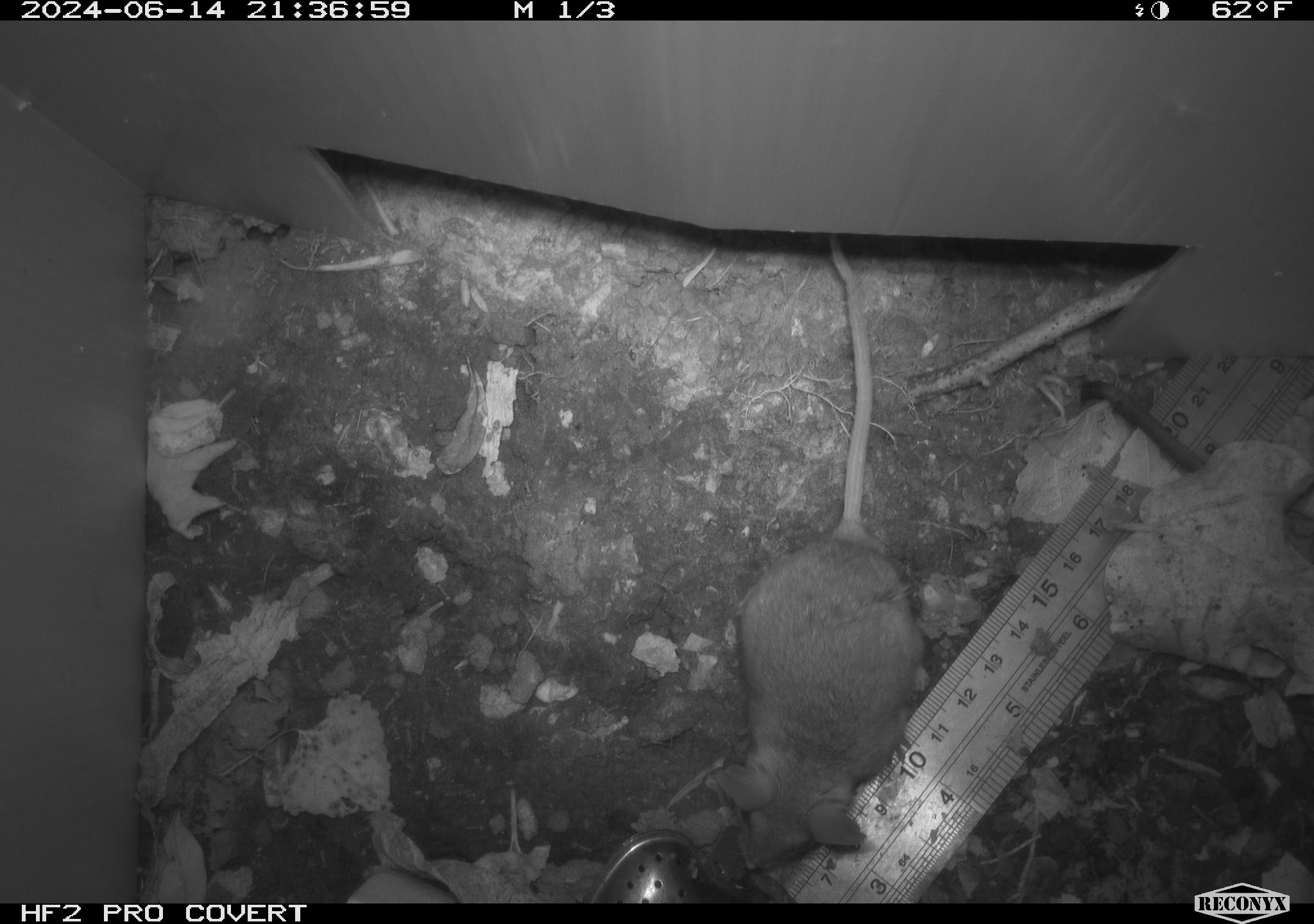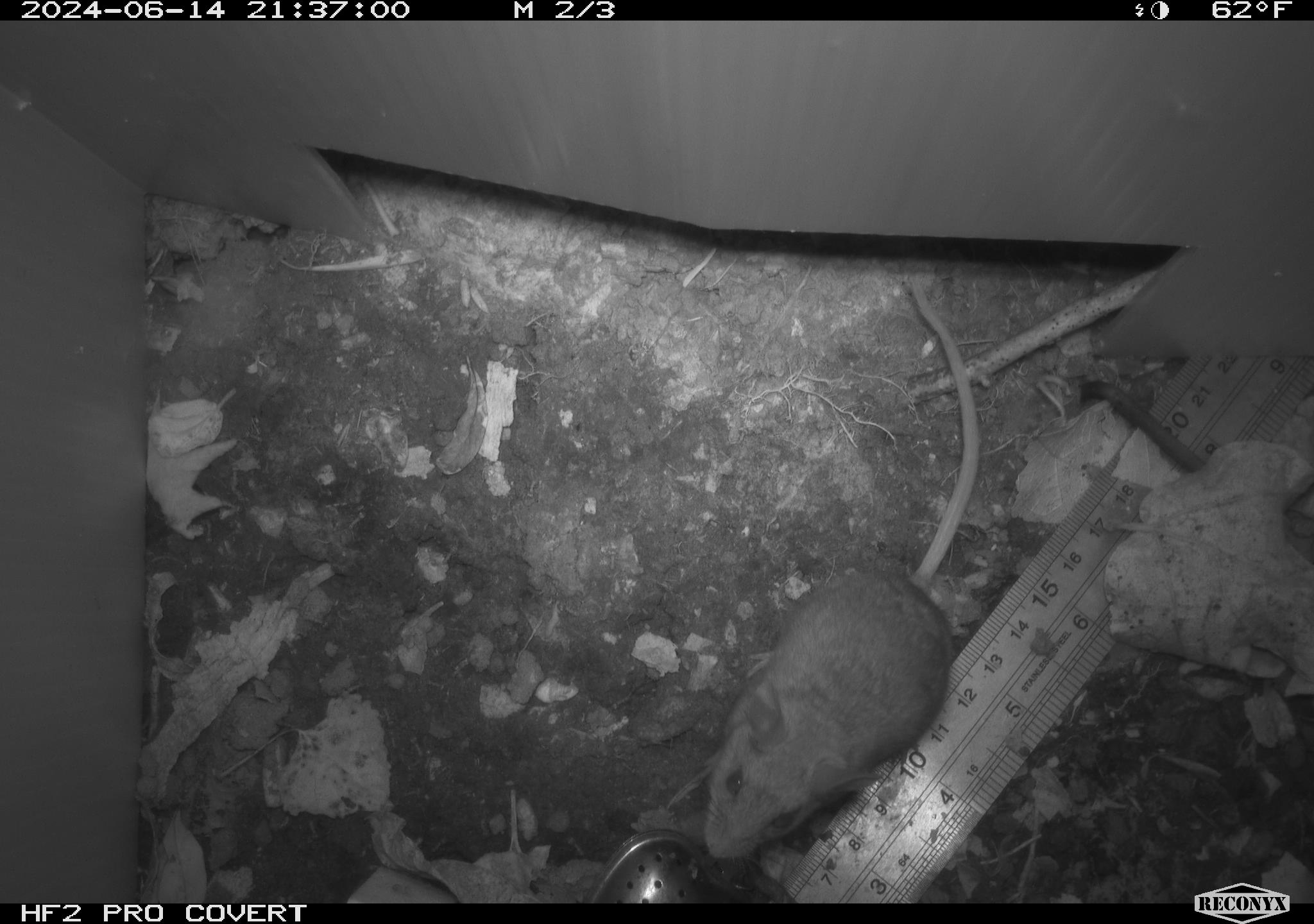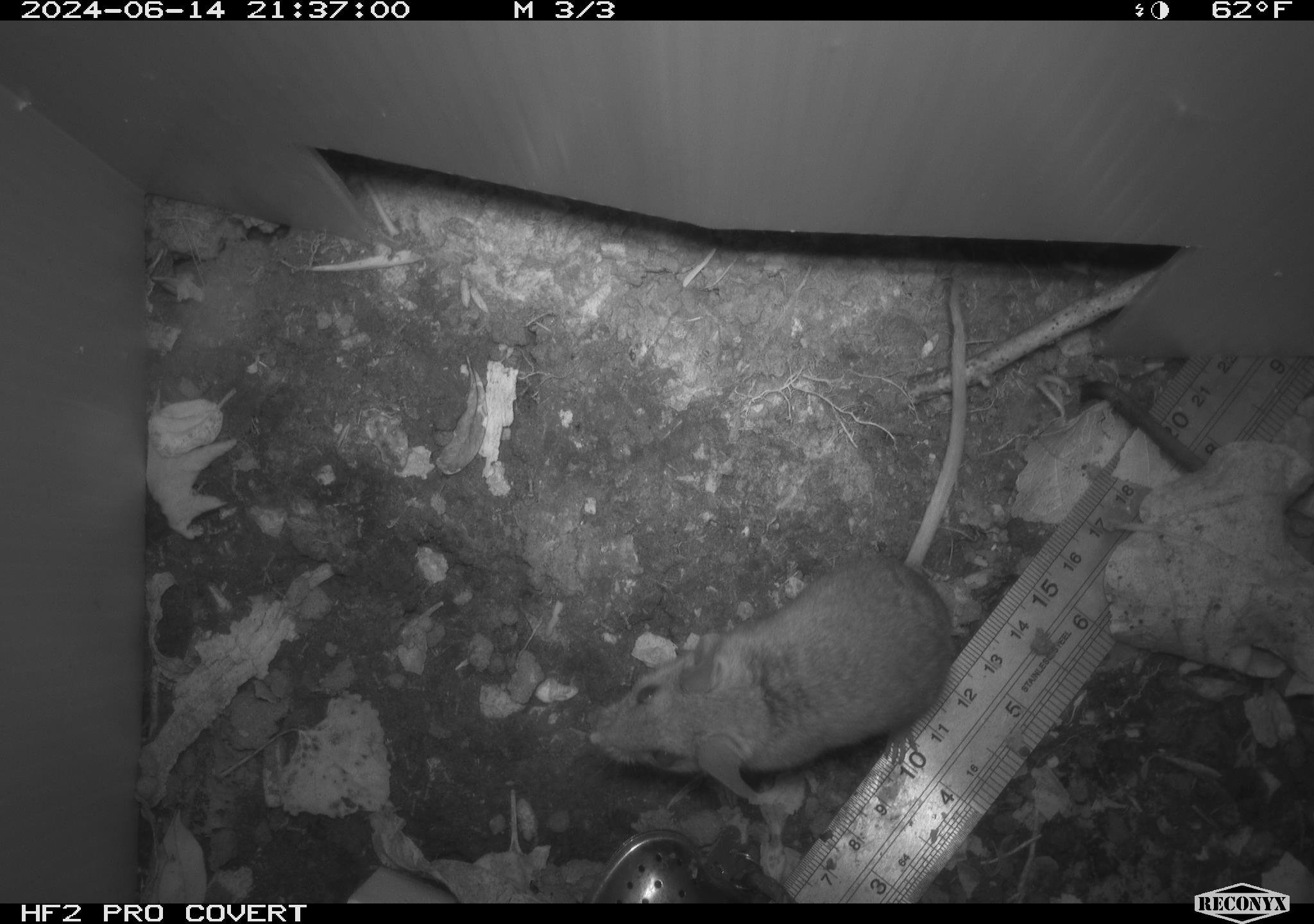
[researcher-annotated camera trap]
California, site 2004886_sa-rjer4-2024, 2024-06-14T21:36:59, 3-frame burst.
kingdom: Animalia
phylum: Chordata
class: Mammalia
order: Rodentia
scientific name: Rodentia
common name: mouse species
Mouse species (Rodentia).